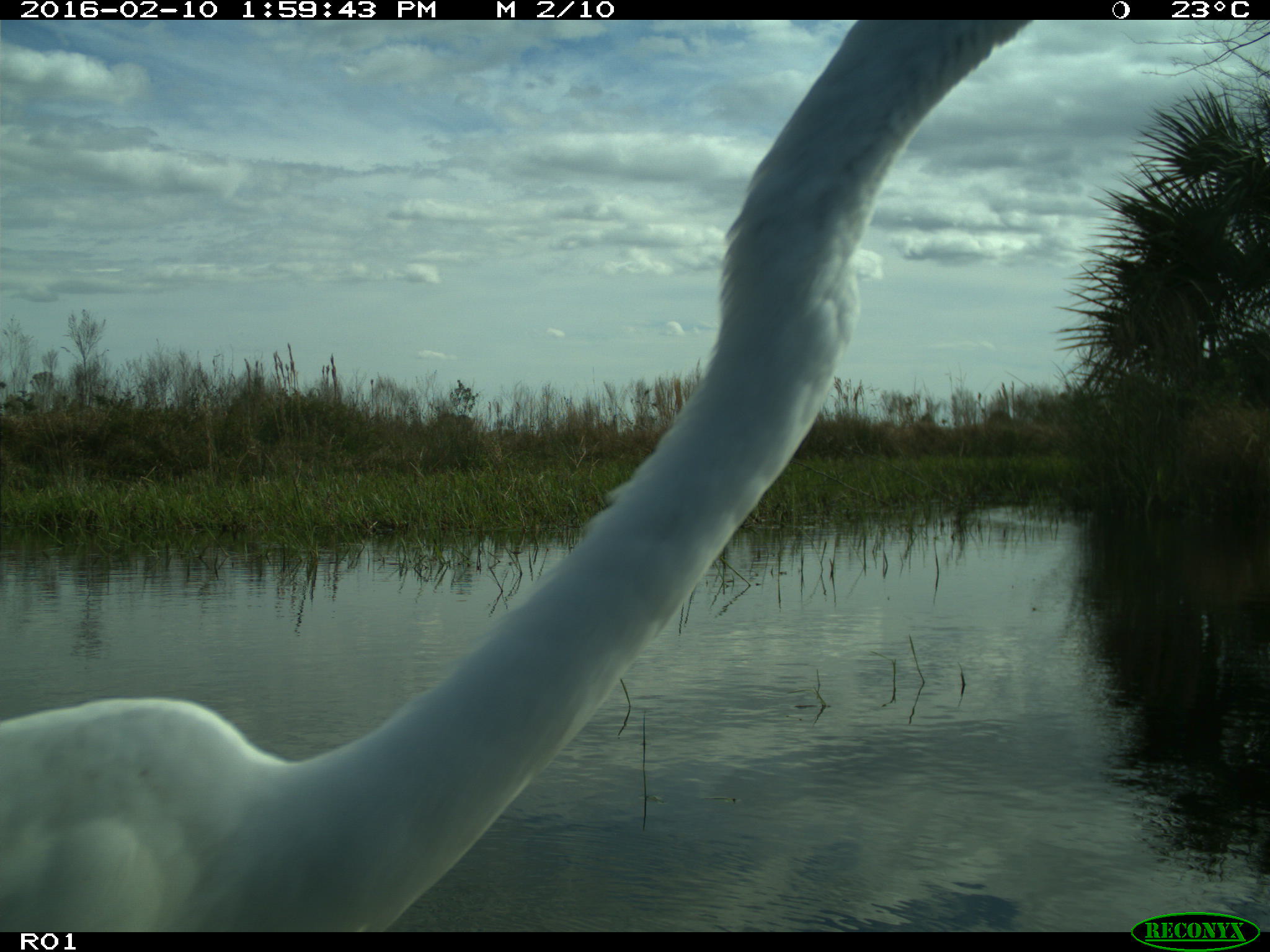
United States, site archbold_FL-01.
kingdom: Animalia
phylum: Chordata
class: Aves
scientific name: Aves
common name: birds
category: unidentified bird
Unidentified bird (birds) (Aves).